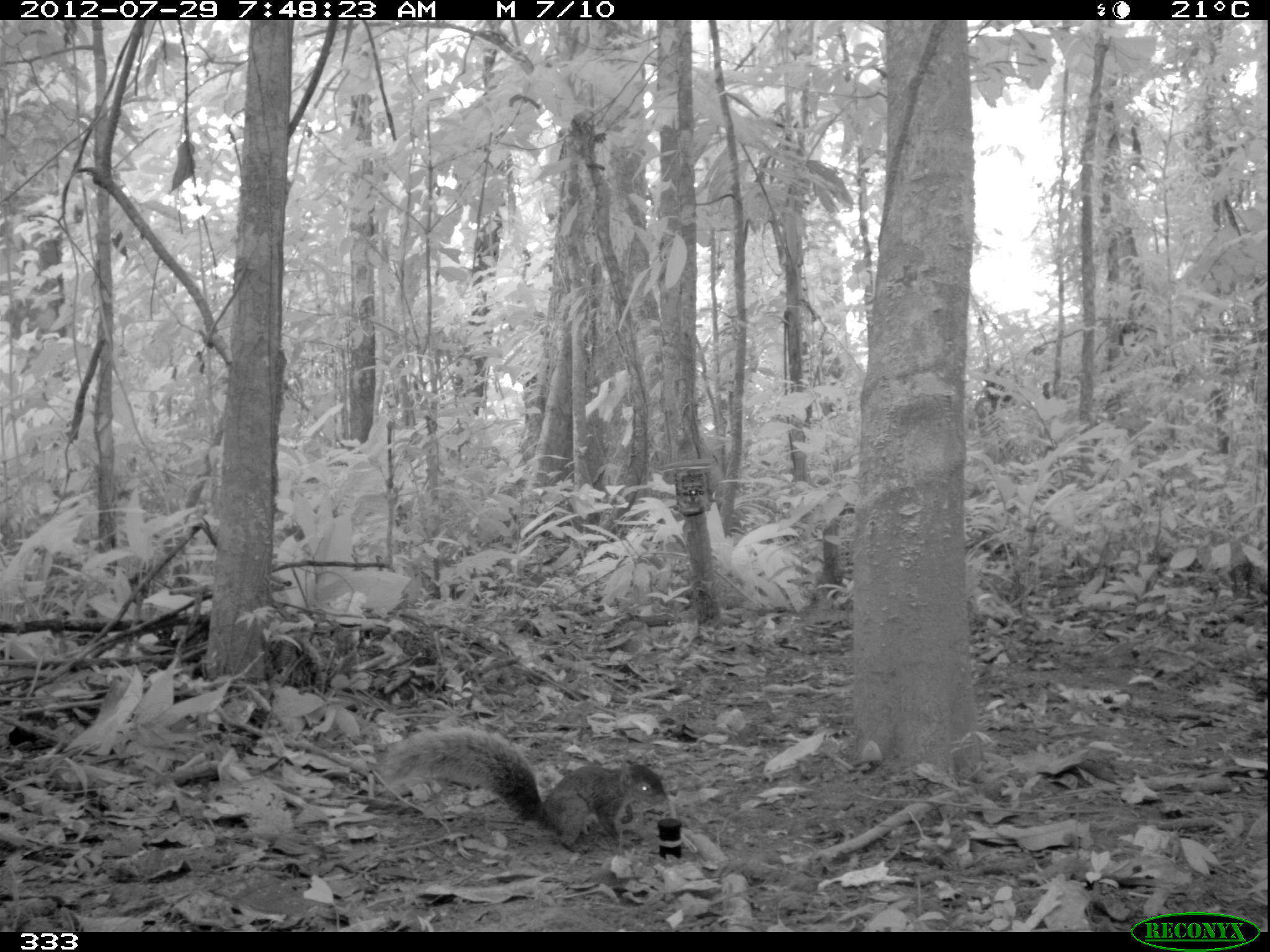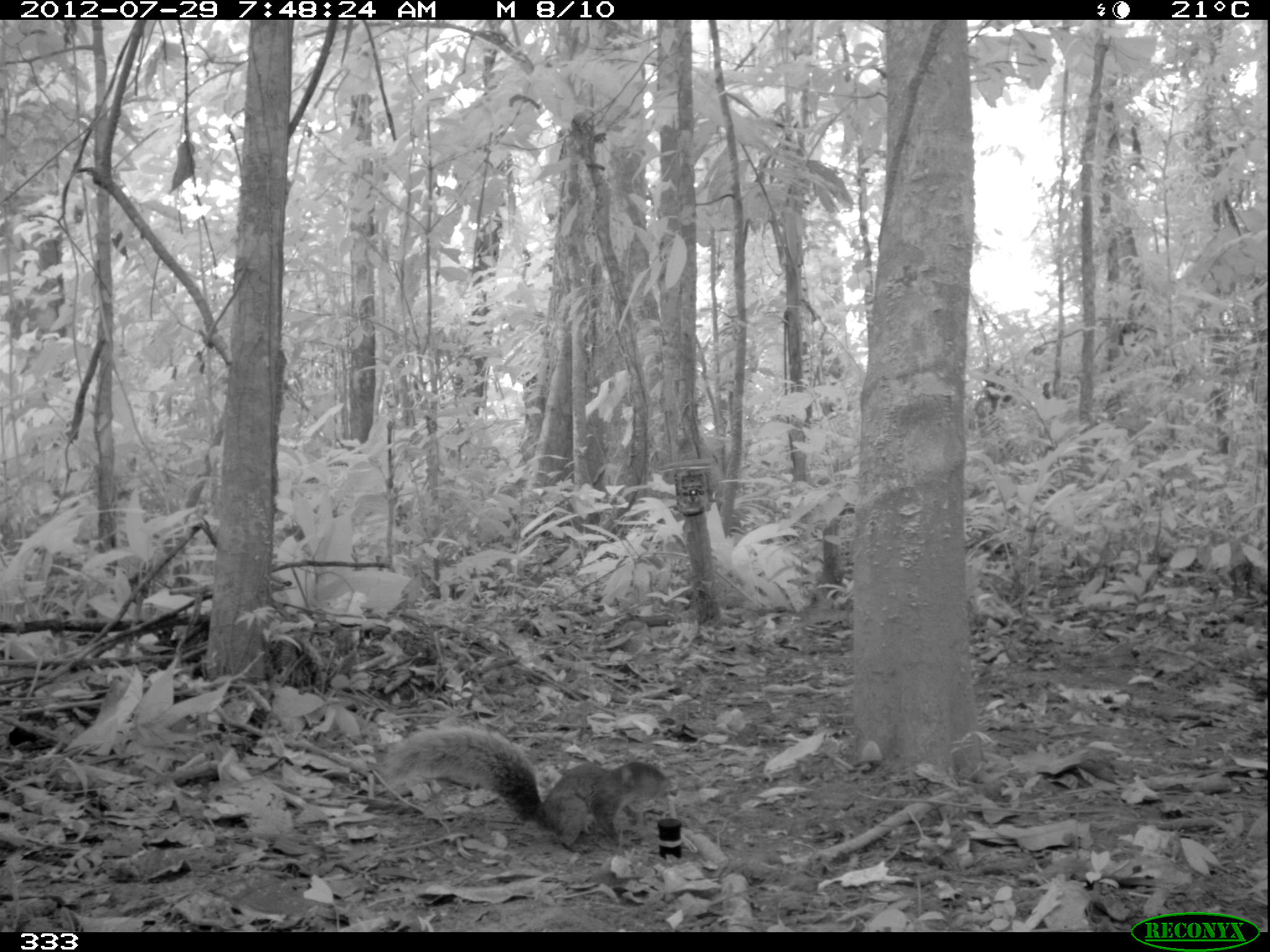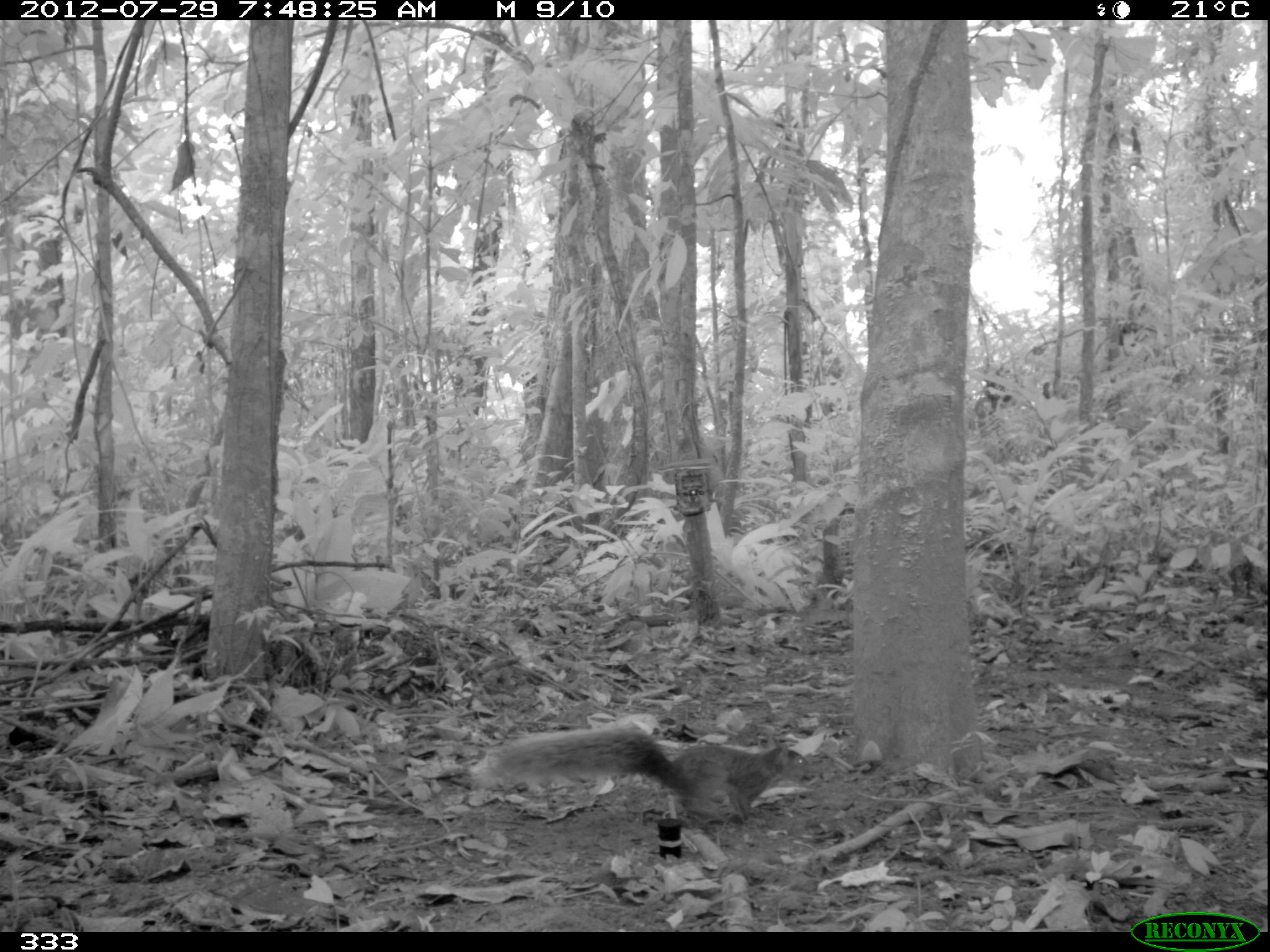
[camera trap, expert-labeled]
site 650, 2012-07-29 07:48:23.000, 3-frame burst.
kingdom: Animalia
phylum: Chordata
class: Mammalia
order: Rodentia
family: Sciuridae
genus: Sciurus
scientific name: Sciurus spadiceus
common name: southern amazon red squirrel